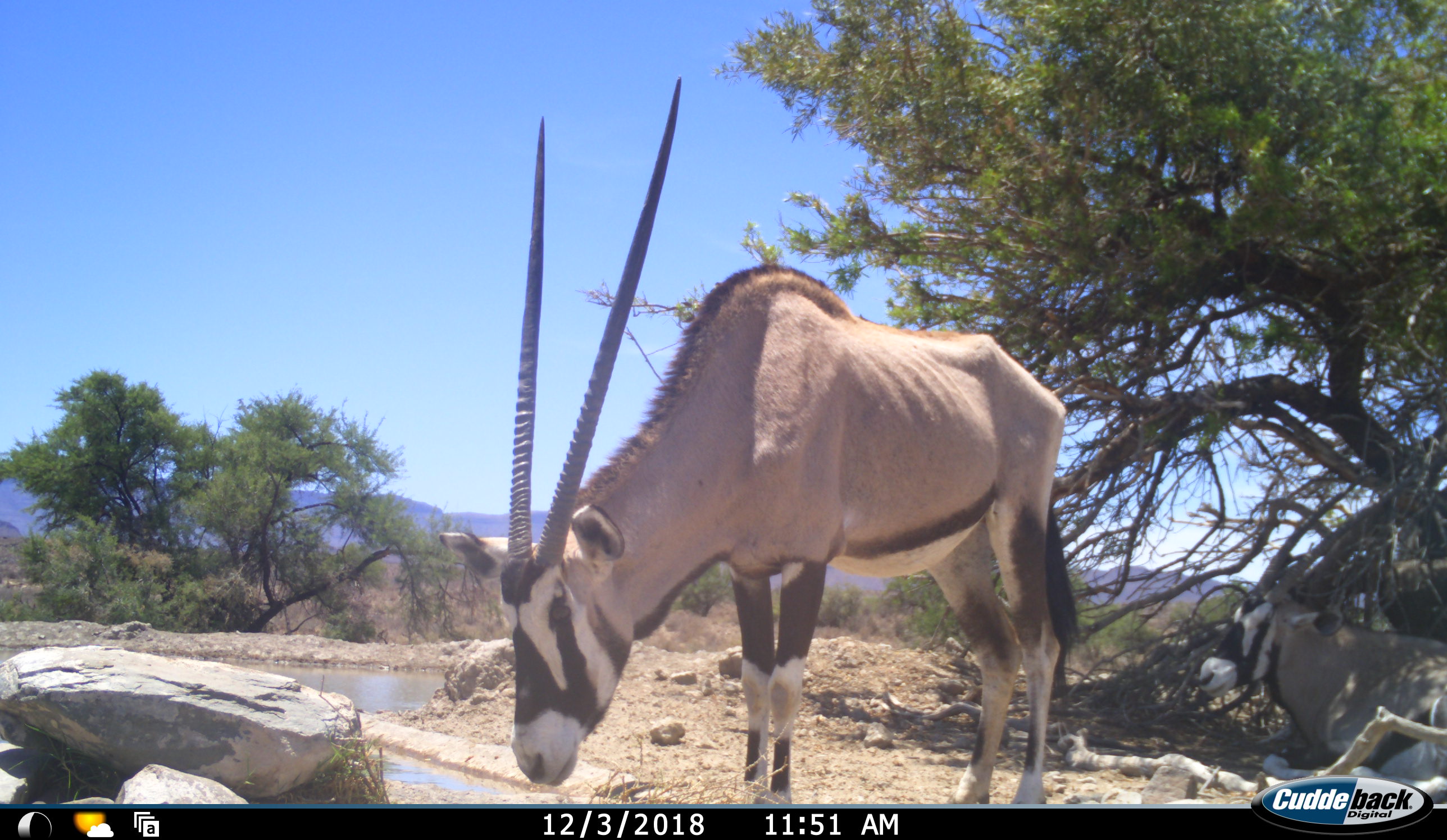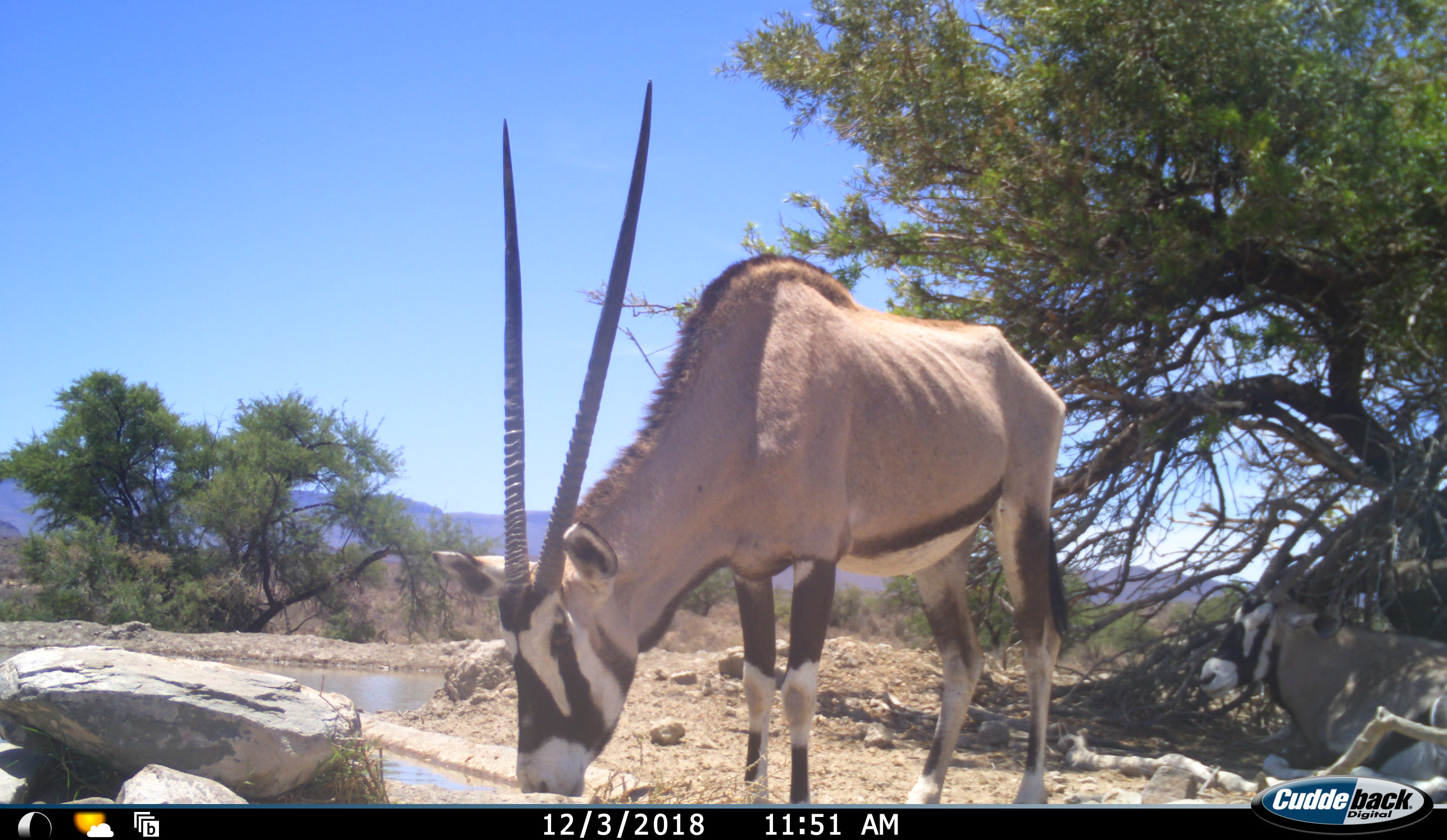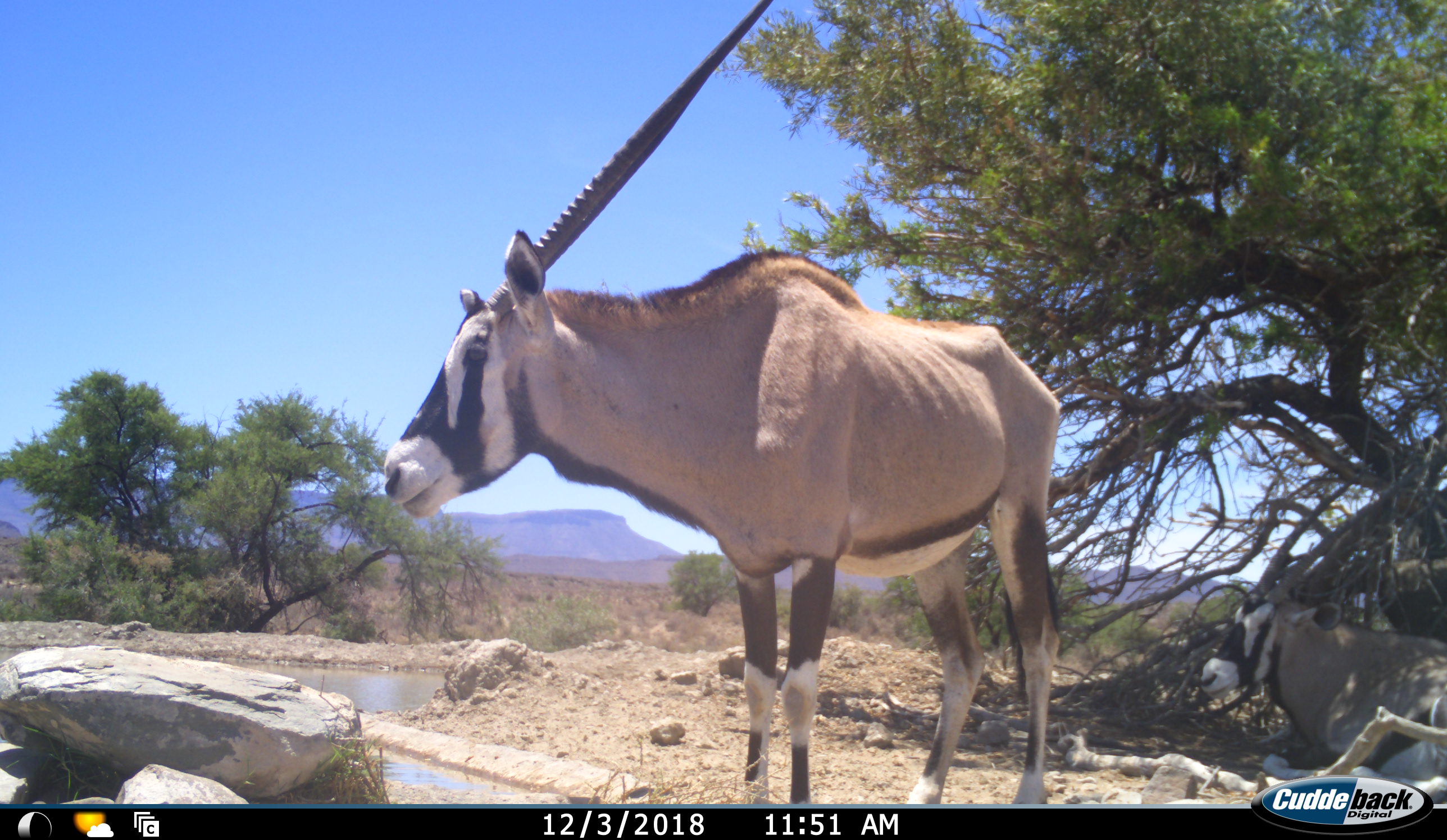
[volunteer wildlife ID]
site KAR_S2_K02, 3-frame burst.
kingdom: Animalia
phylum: Chordata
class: Mammalia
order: Artiodactyla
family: Bovidae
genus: Oryx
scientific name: Oryx gazella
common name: gemsbok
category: oryx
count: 2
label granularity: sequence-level